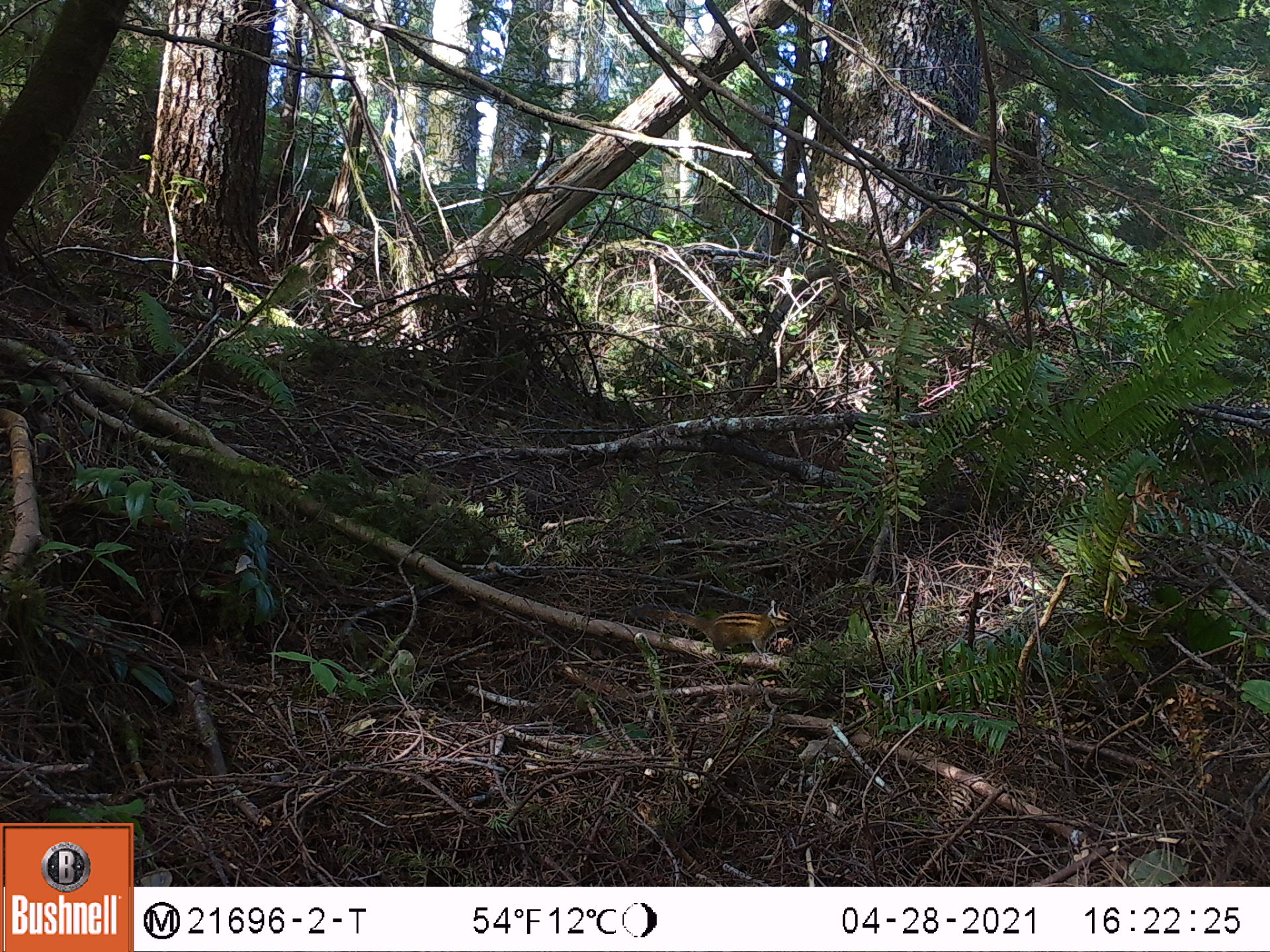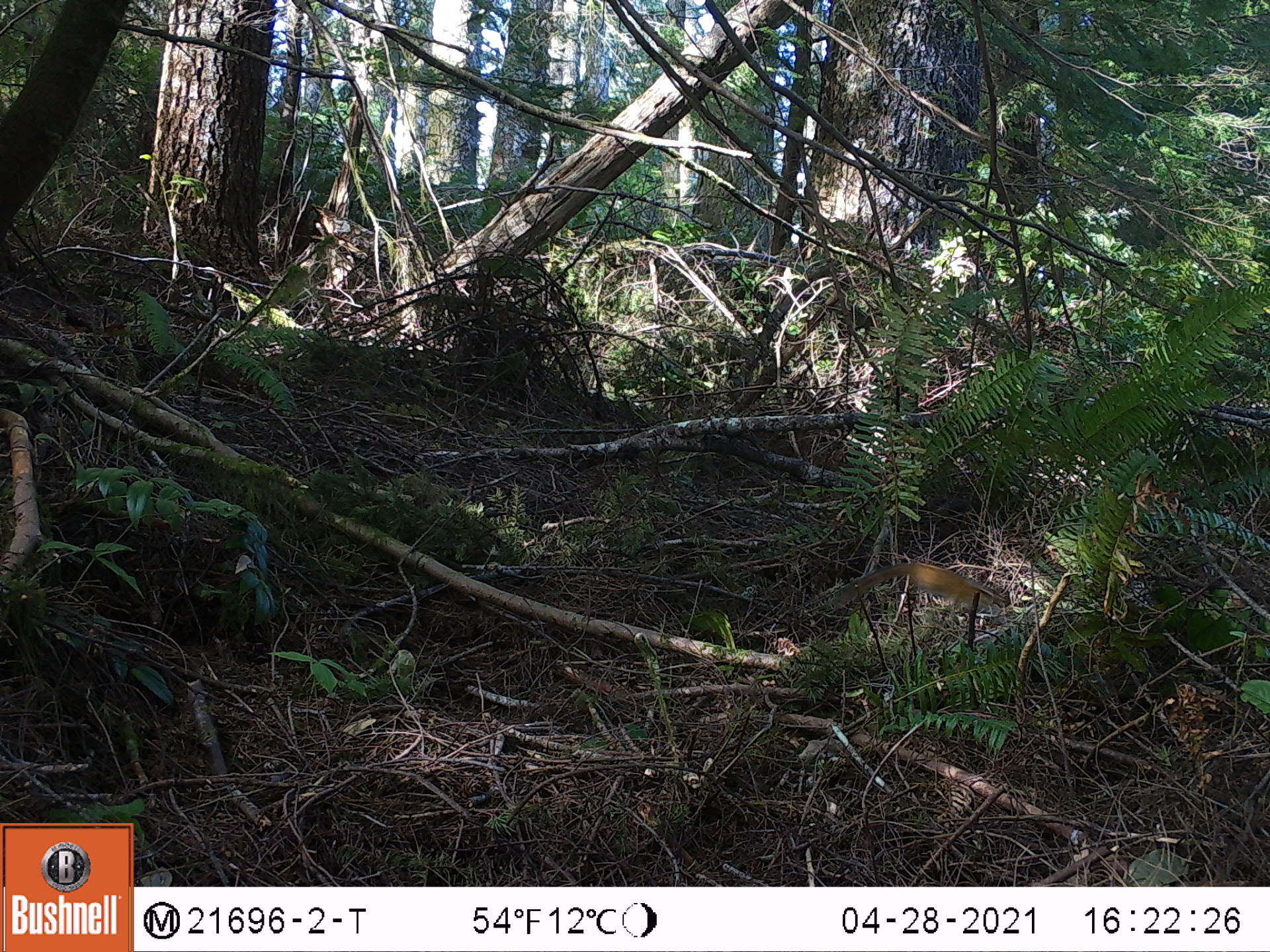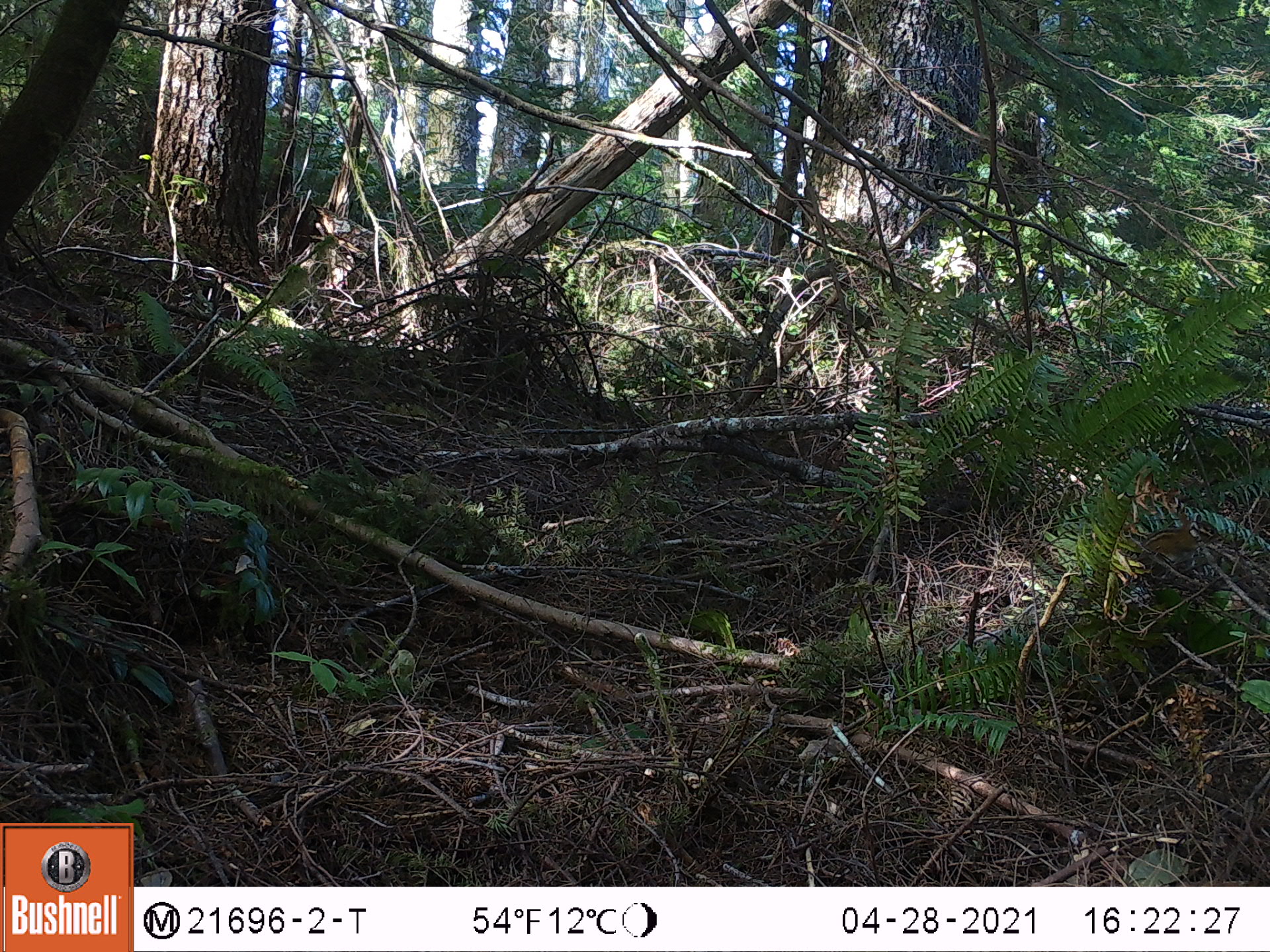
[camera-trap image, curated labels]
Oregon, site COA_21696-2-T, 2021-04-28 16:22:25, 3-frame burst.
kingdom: Animalia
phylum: Chordata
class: Mammalia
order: Rodentia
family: Sciuridae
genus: Neotamias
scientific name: Neotamias townsendii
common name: townsend's chipmunk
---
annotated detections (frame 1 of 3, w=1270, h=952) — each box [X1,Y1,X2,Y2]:
townsend's chipmunk: [623,571,814,675]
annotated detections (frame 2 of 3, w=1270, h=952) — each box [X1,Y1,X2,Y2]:
townsend's chipmunk: [761,505,1041,671]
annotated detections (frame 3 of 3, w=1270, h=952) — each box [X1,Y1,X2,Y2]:
townsend's chipmunk: [1084,486,1247,622]